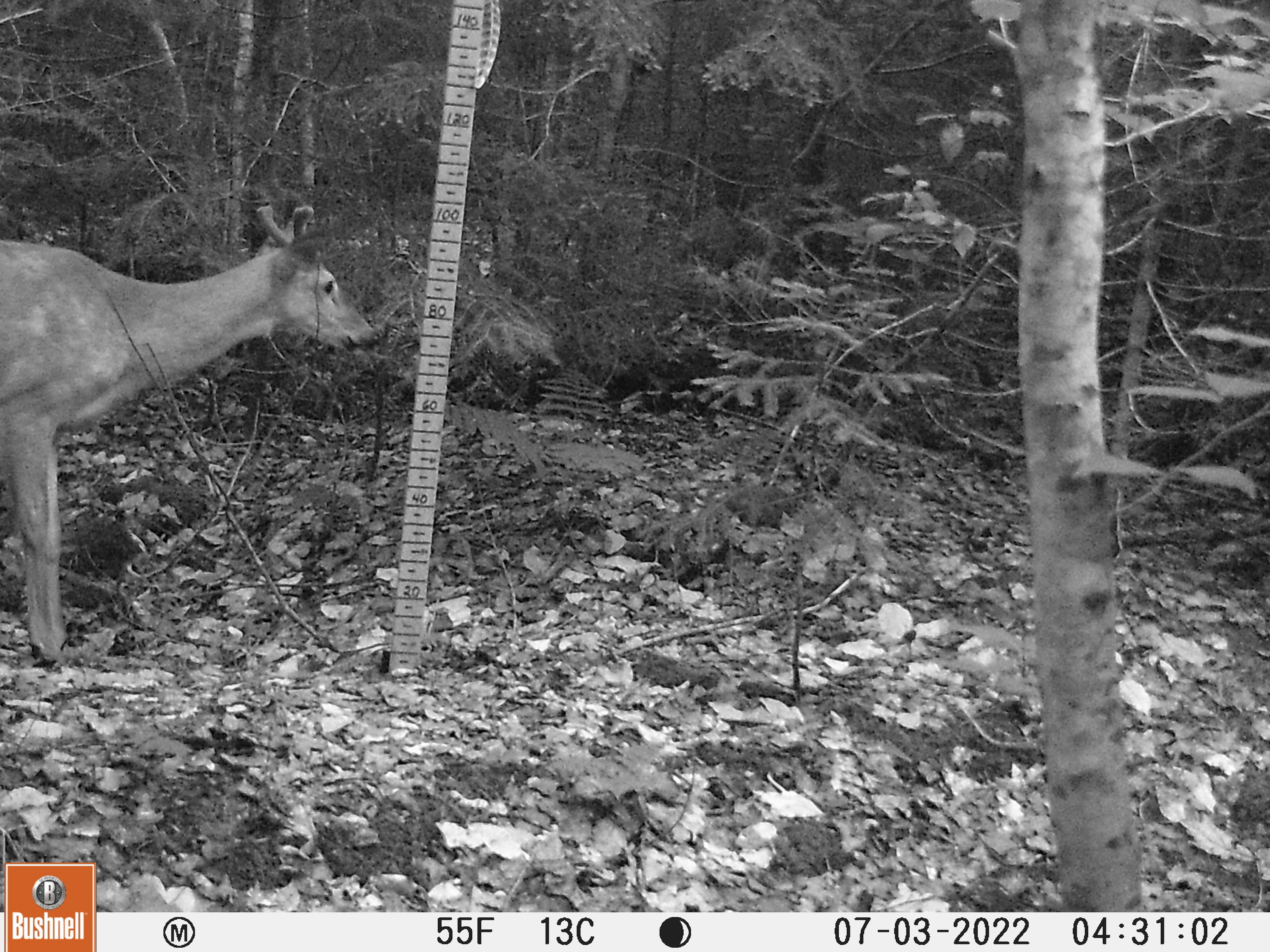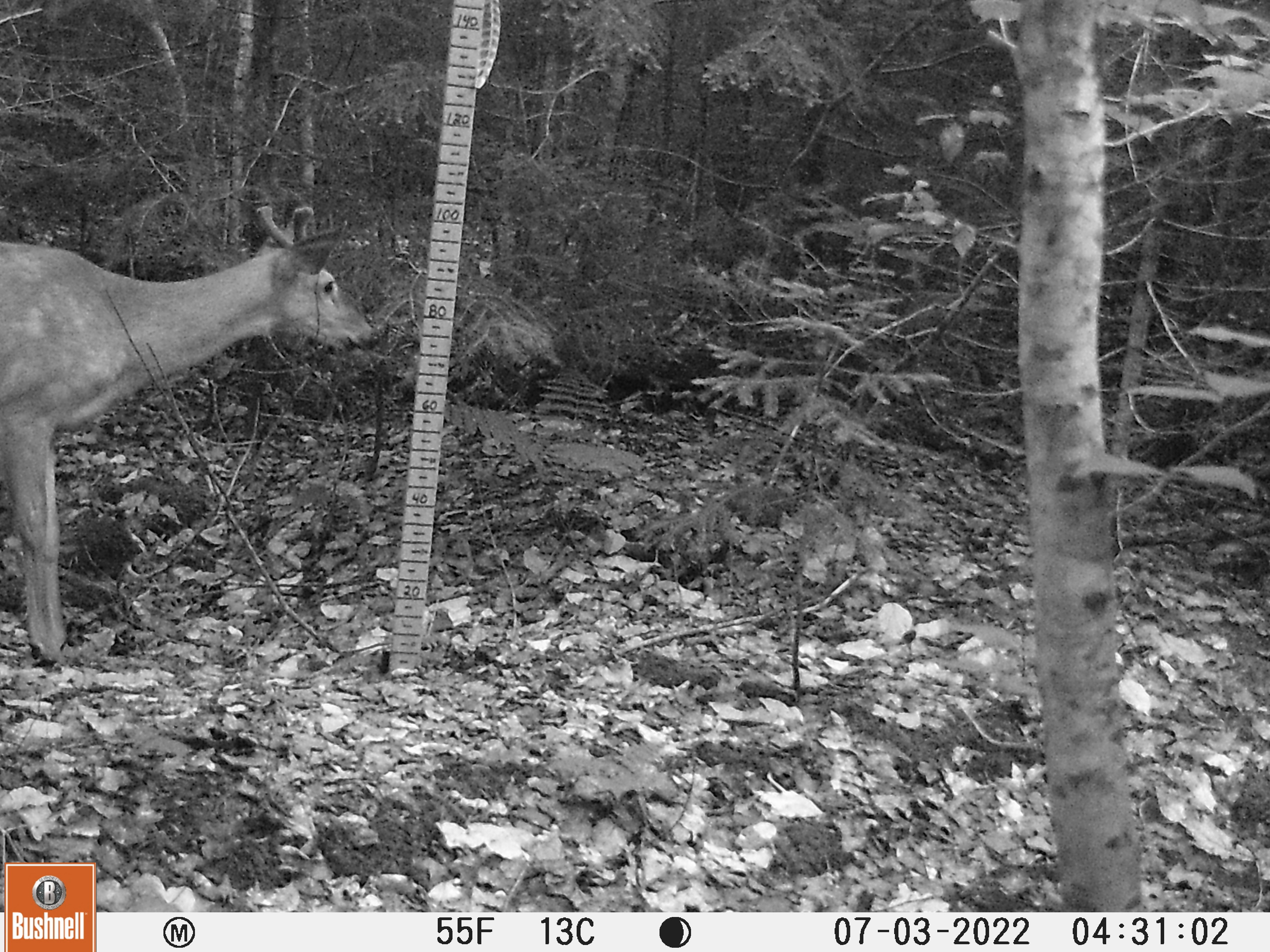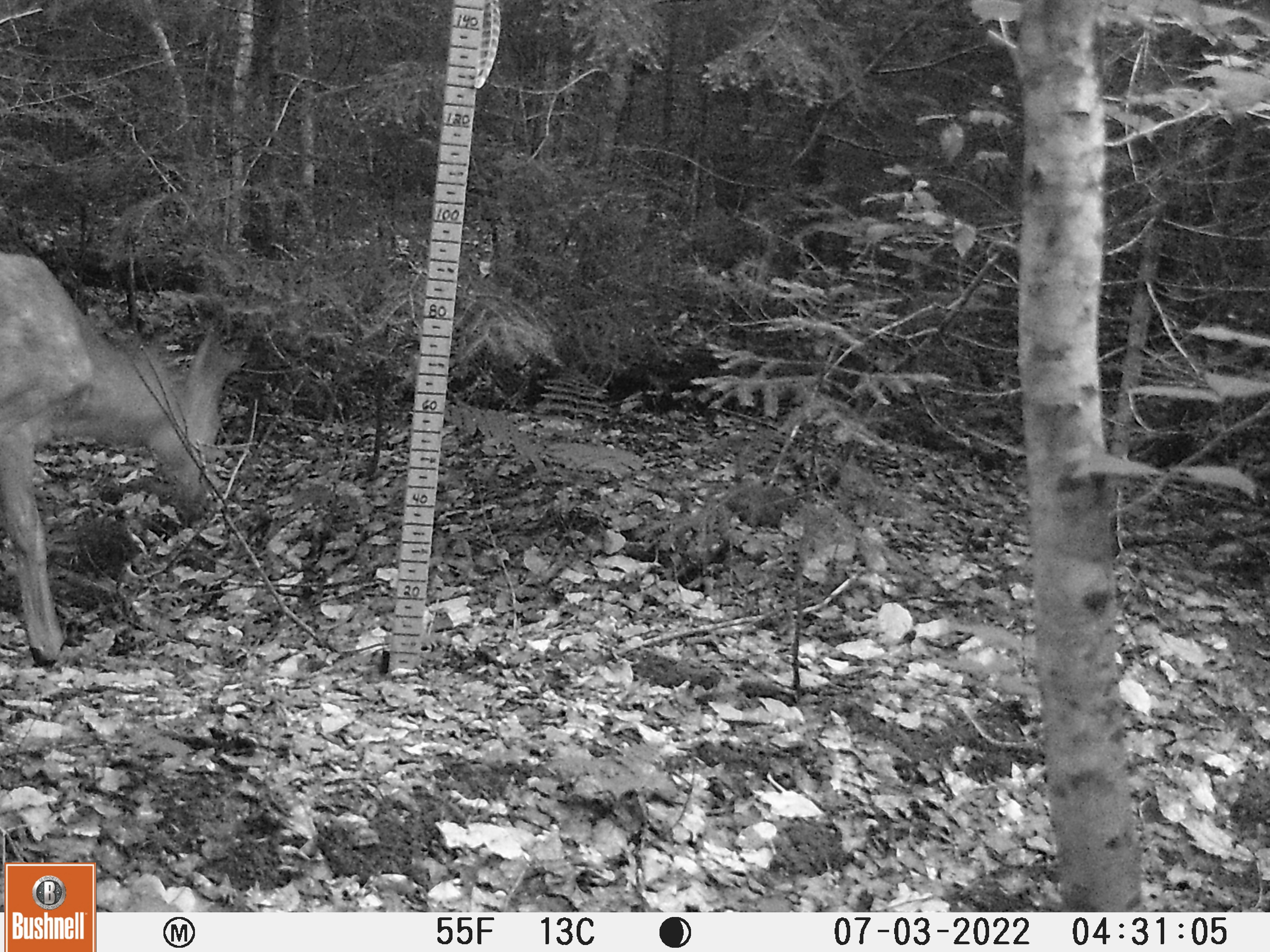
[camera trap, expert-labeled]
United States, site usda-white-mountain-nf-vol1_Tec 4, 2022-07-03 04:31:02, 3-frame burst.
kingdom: Animalia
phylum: Chordata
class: Mammalia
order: Artiodactyla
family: Cervidae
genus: Odocoileus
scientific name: Odocoileus virginianus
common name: white-tailed deer